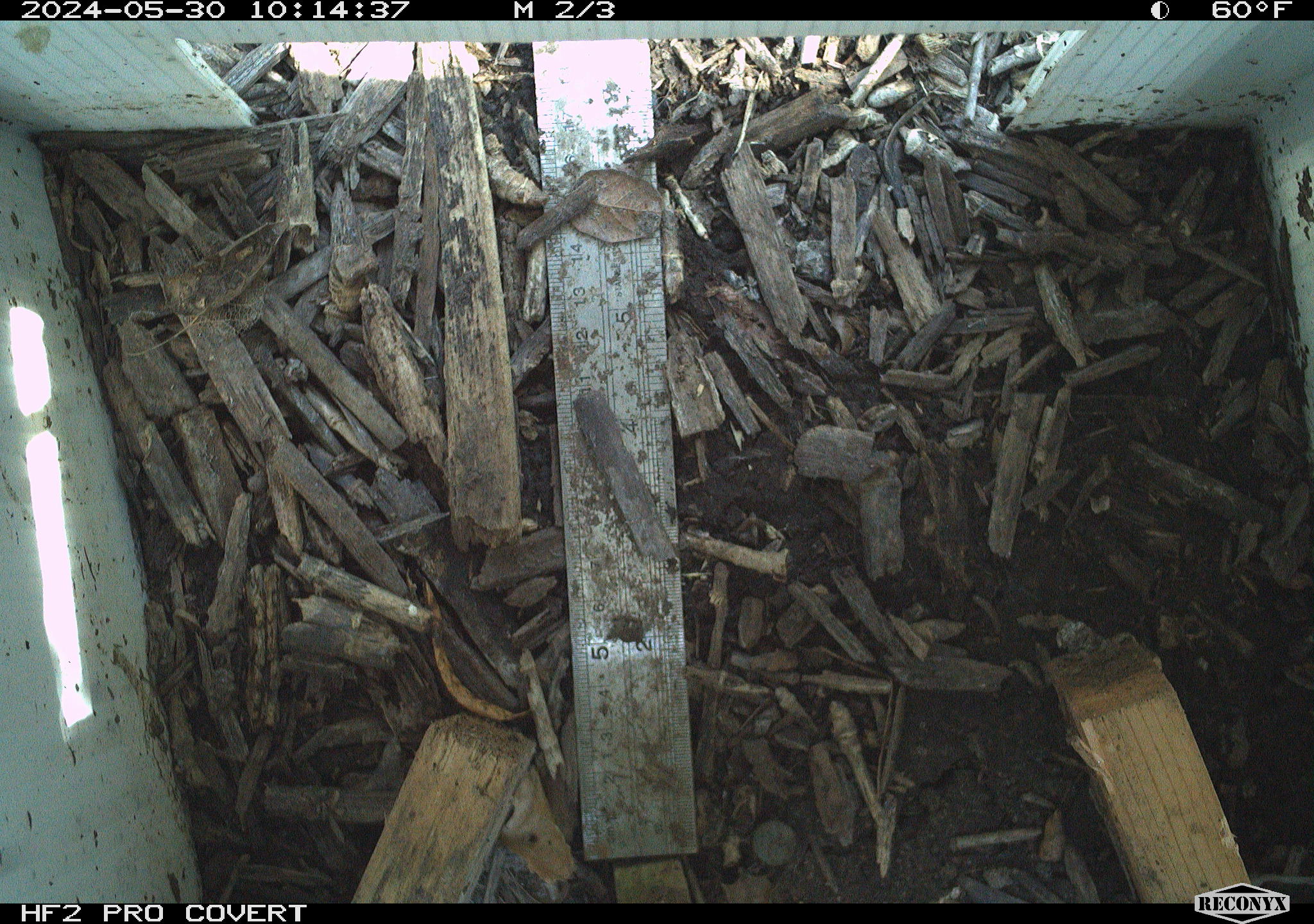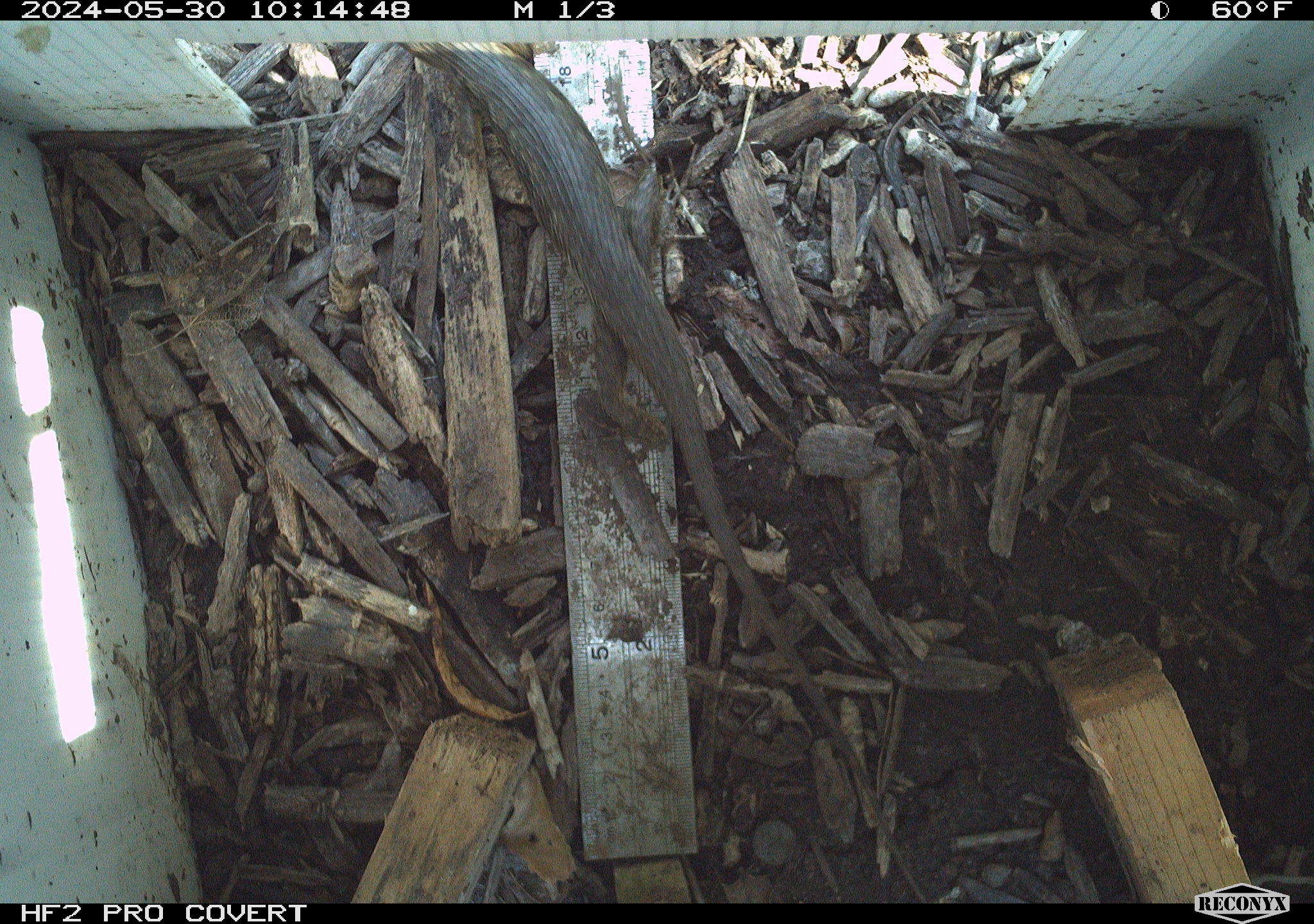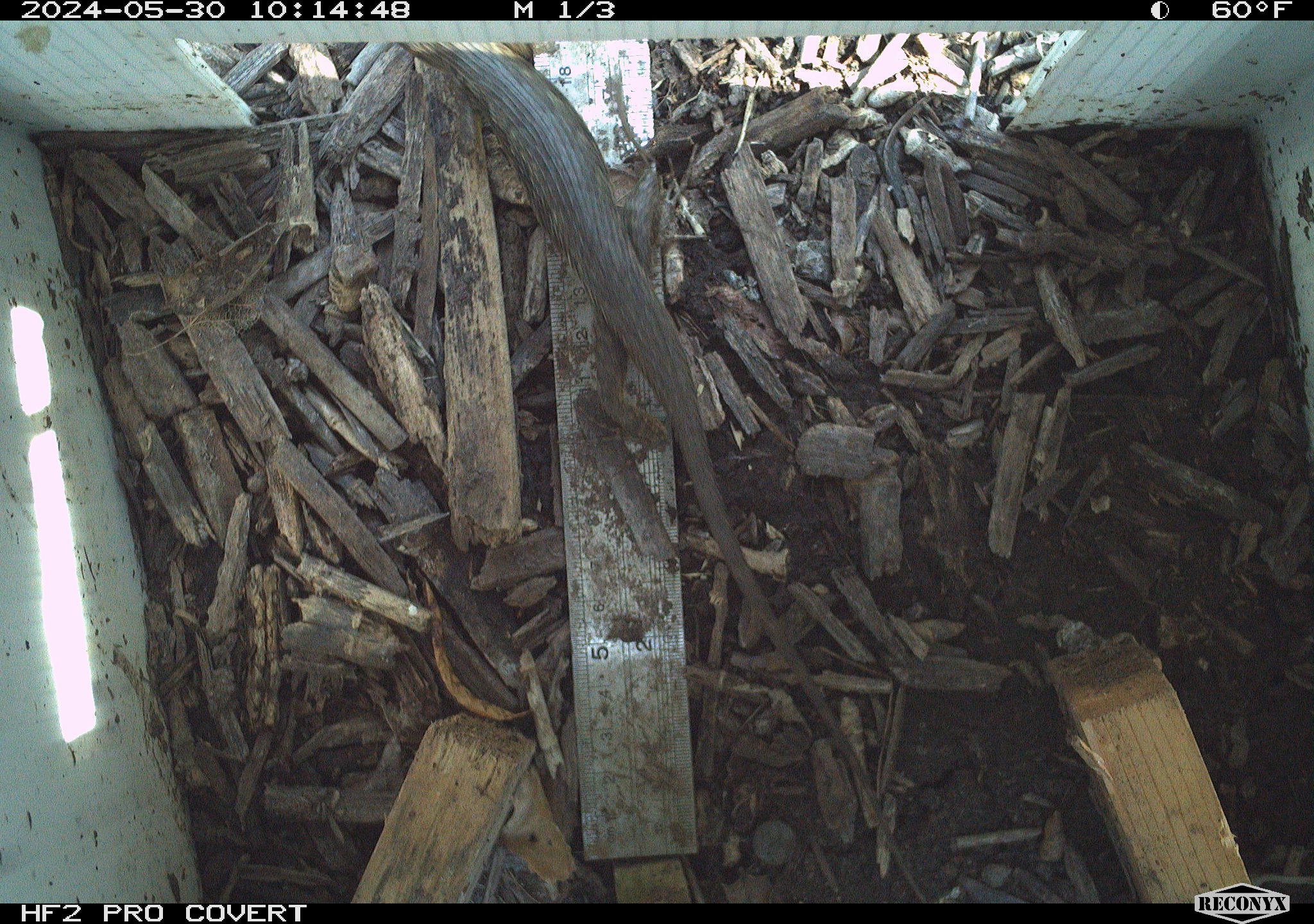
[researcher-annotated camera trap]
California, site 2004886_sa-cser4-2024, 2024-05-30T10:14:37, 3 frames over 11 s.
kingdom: Animalia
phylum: Chordata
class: Reptilia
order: Squamata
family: Phrynosomatidae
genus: Sceloporus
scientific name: Sceloporus occidentalis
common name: western fence lizard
Western fence lizard (Sceloporus occidentalis).